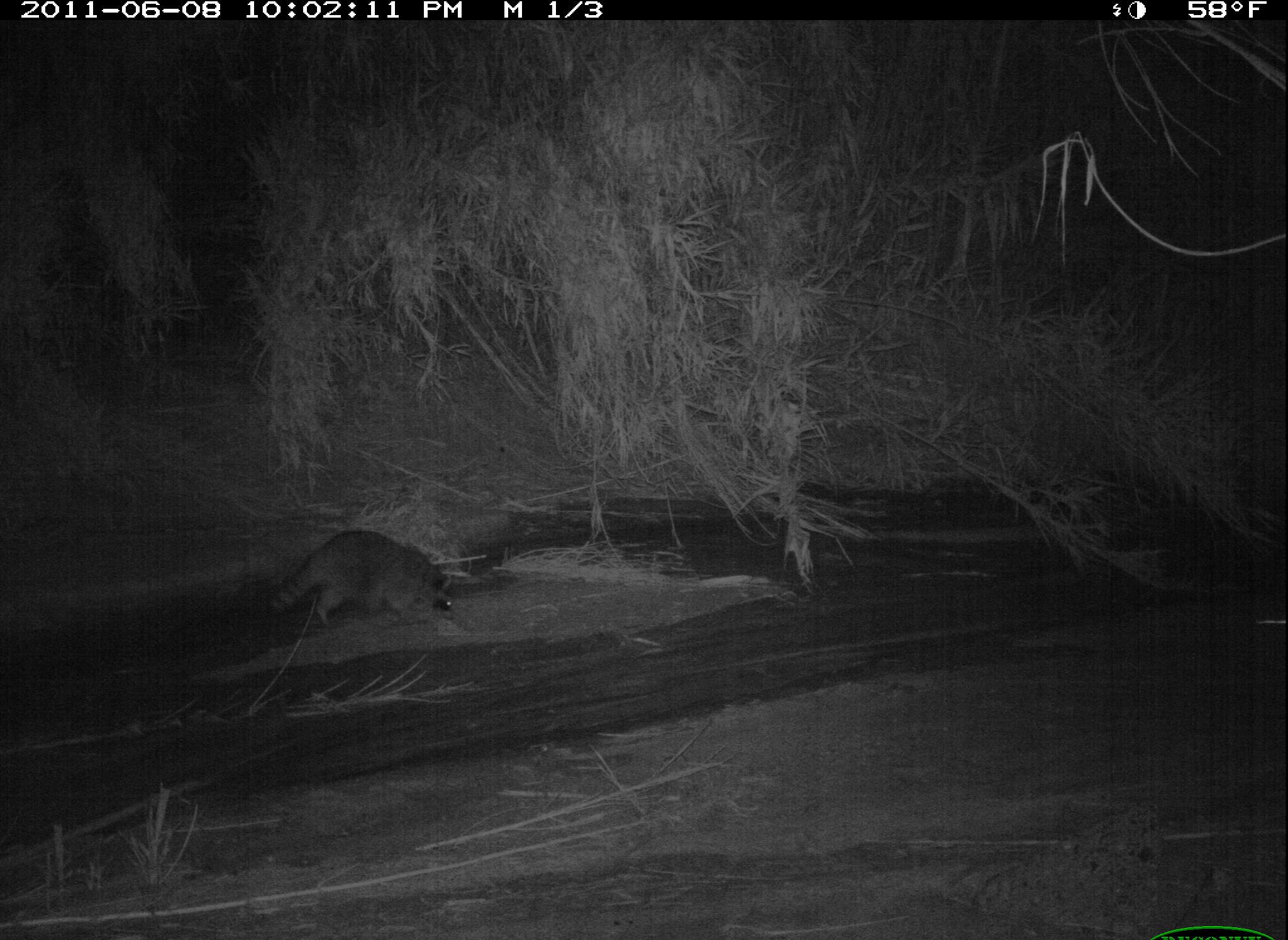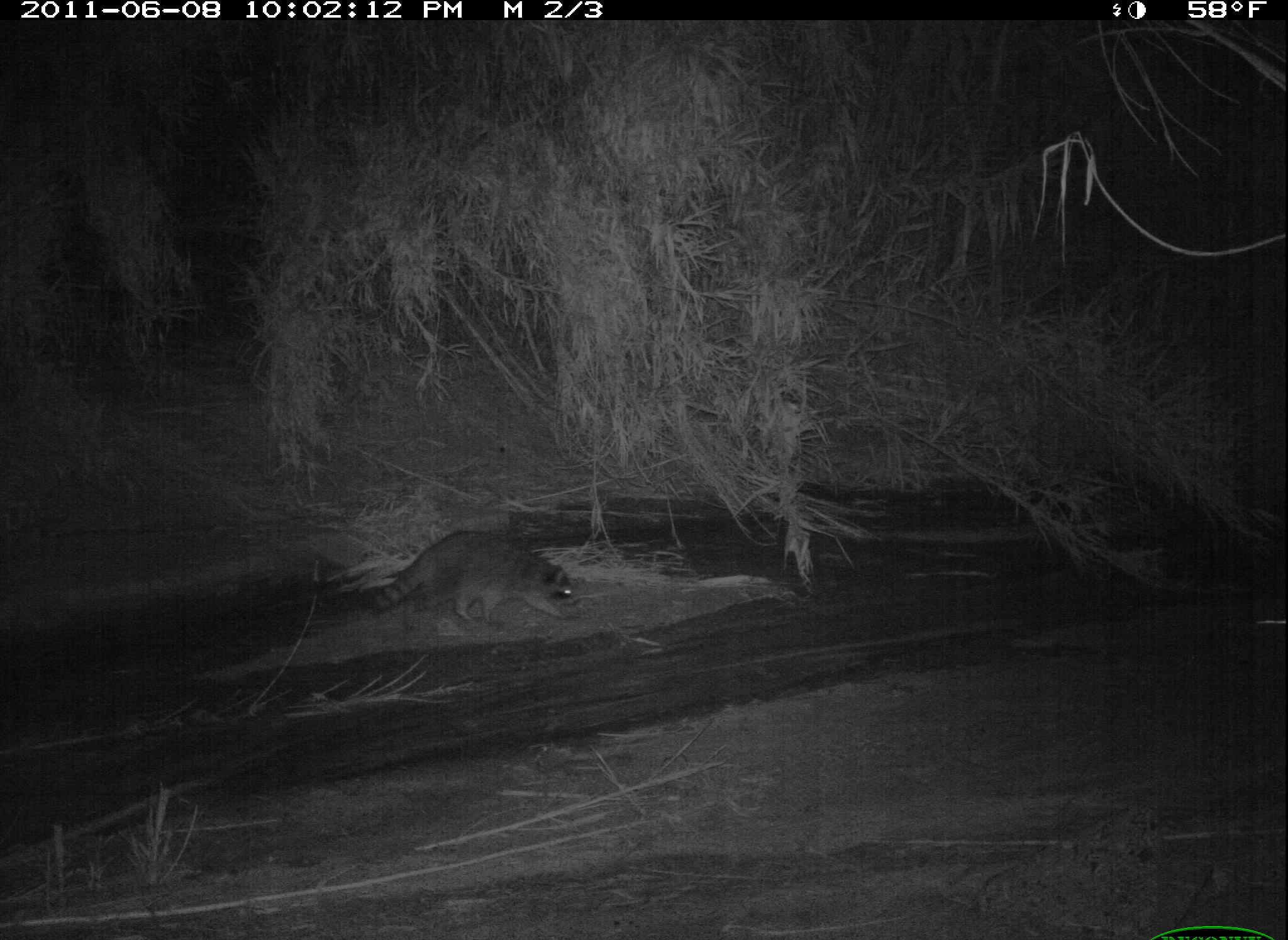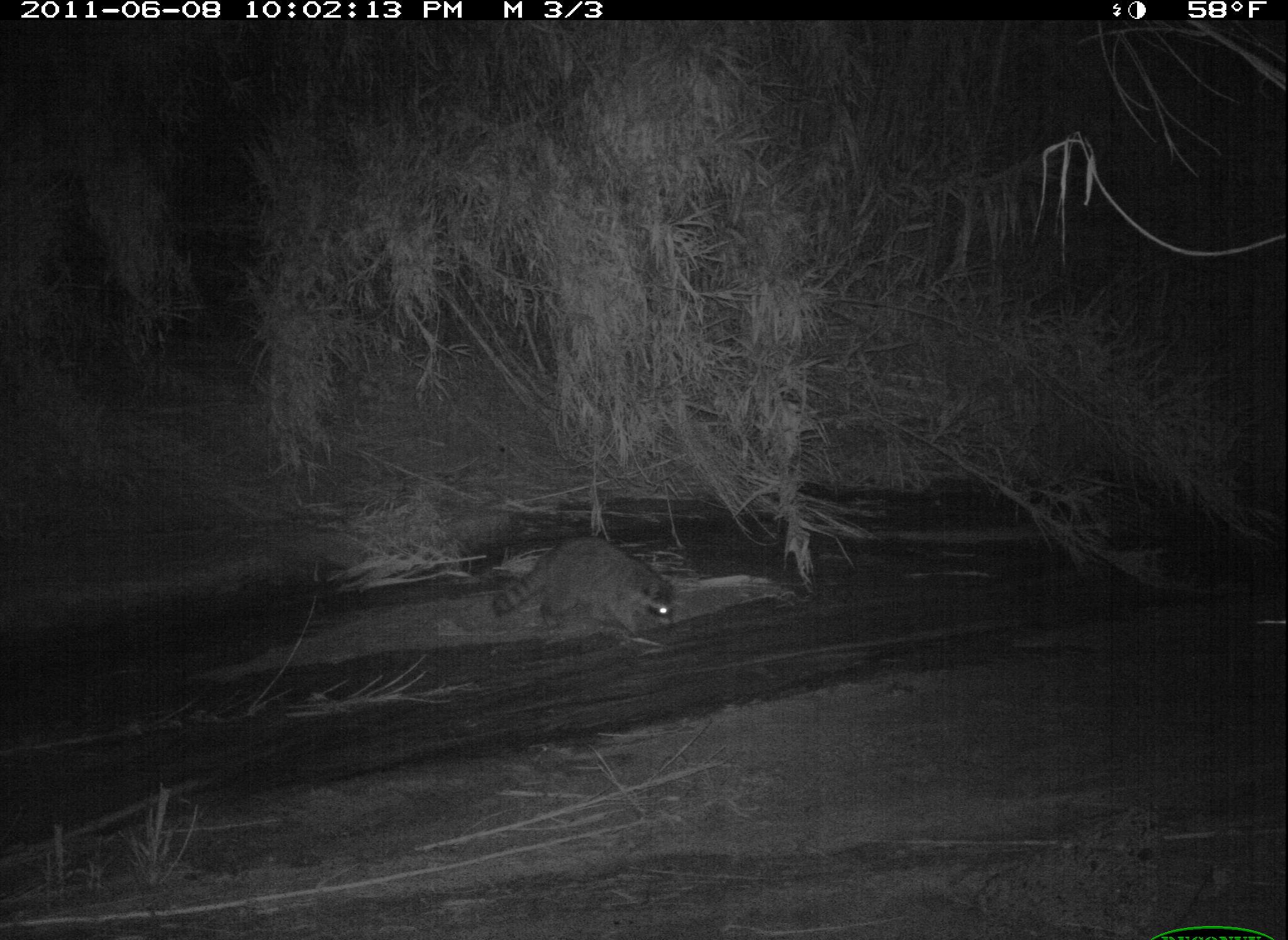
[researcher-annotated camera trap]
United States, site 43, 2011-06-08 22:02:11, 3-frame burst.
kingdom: Animalia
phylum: Chordata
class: Mammalia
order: Carnivora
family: Procyonidae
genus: Procyon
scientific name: Procyon lotor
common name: raccoon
Raccoon (Procyon lotor).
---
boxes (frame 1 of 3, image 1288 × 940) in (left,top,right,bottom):
raccoon: (253,520,473,639)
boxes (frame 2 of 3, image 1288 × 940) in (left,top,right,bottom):
raccoon: (359,522,589,633)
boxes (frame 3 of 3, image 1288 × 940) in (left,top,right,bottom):
raccoon: (478,528,676,656)